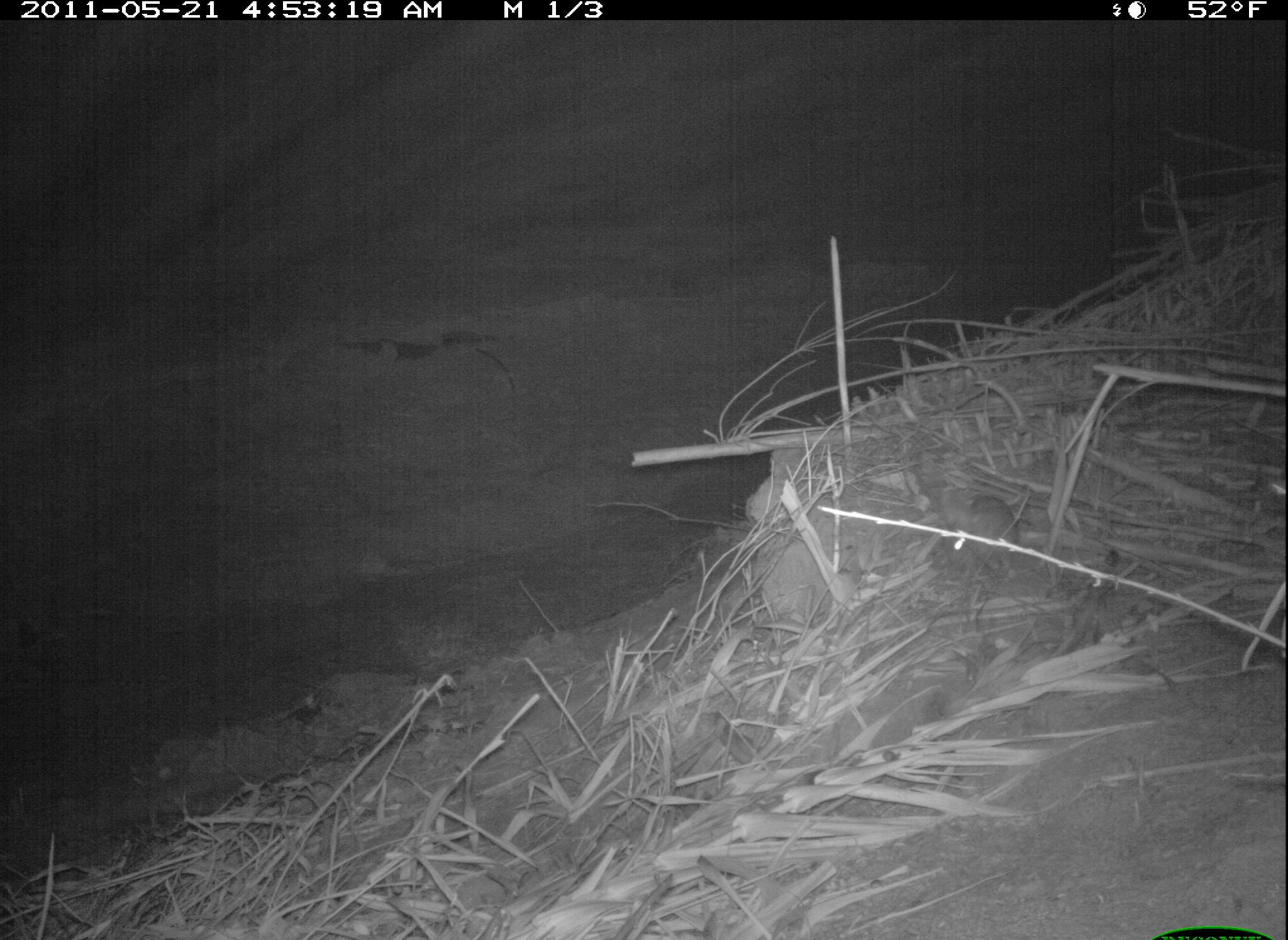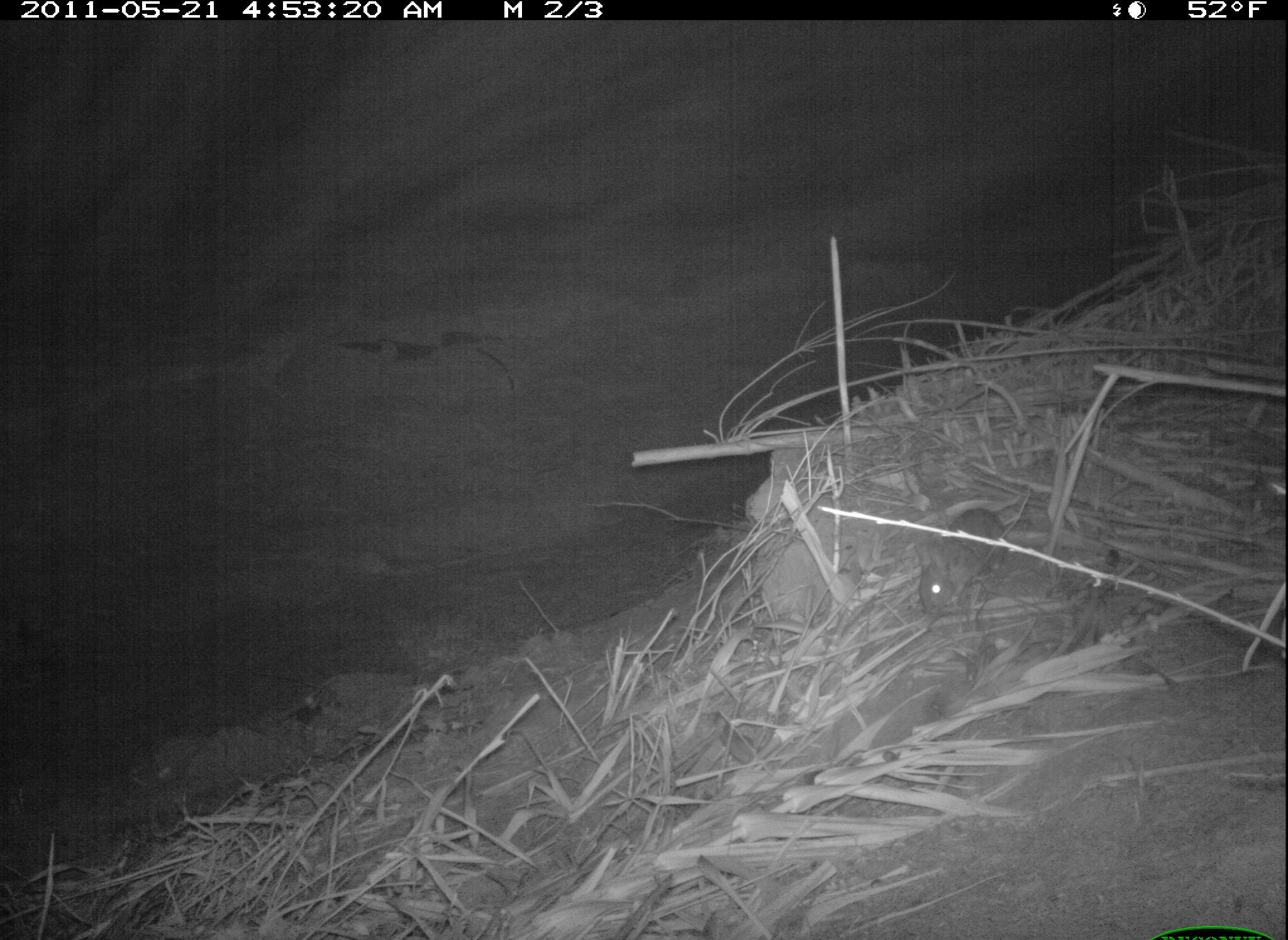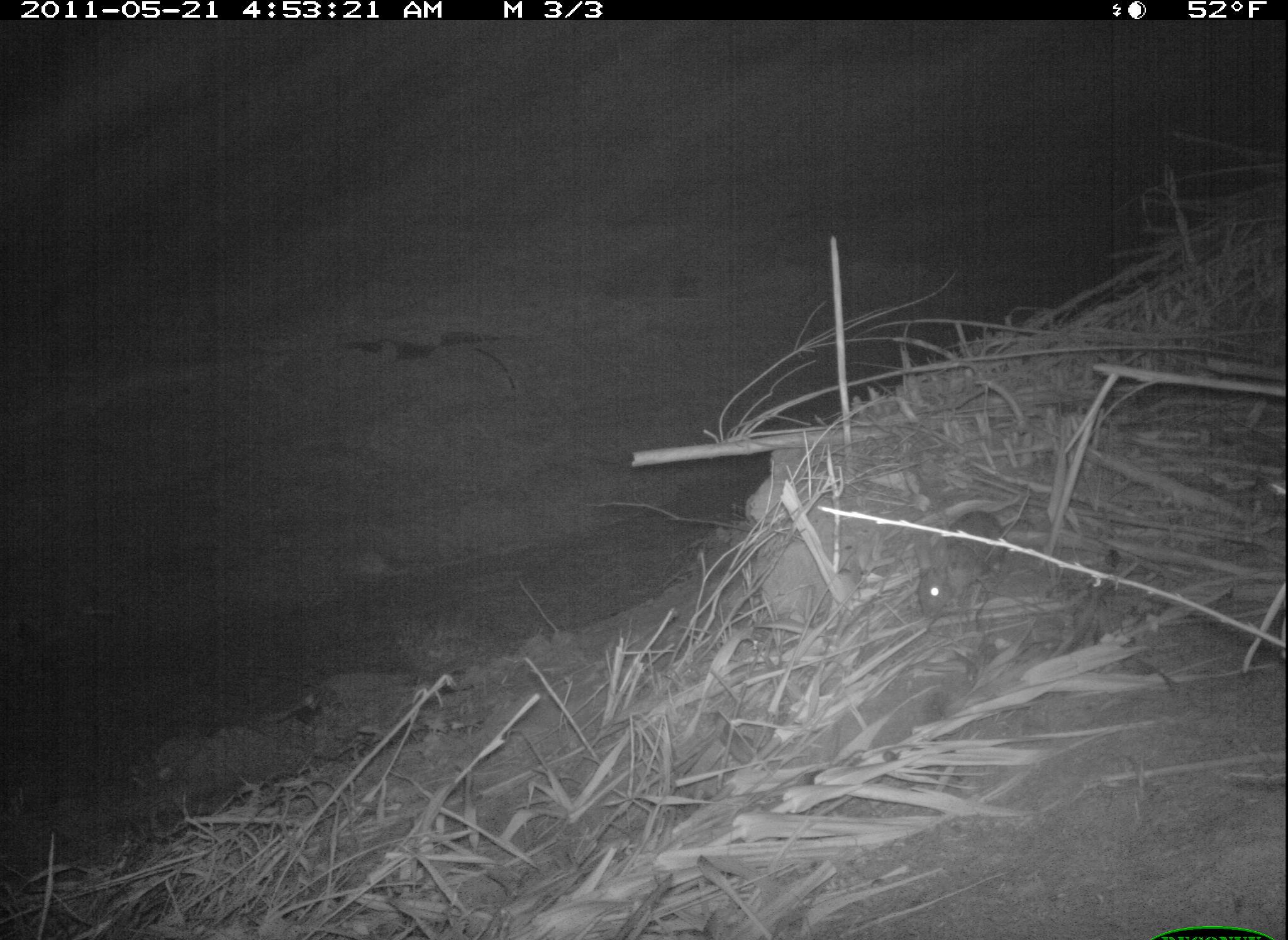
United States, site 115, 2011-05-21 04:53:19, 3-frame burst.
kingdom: Animalia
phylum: Chordata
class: Mammalia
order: Lagomorpha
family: Leporidae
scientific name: Leporidae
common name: rabbits and hares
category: rabbit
Rabbit (rabbits and hares) (Leporidae).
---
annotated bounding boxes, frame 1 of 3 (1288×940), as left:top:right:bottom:
rabbit: 927:474:1044:582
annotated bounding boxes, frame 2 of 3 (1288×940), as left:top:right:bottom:
rabbit: 900:500:1022:624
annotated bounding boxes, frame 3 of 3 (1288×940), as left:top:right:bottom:
rabbit: 900:499:1024:634